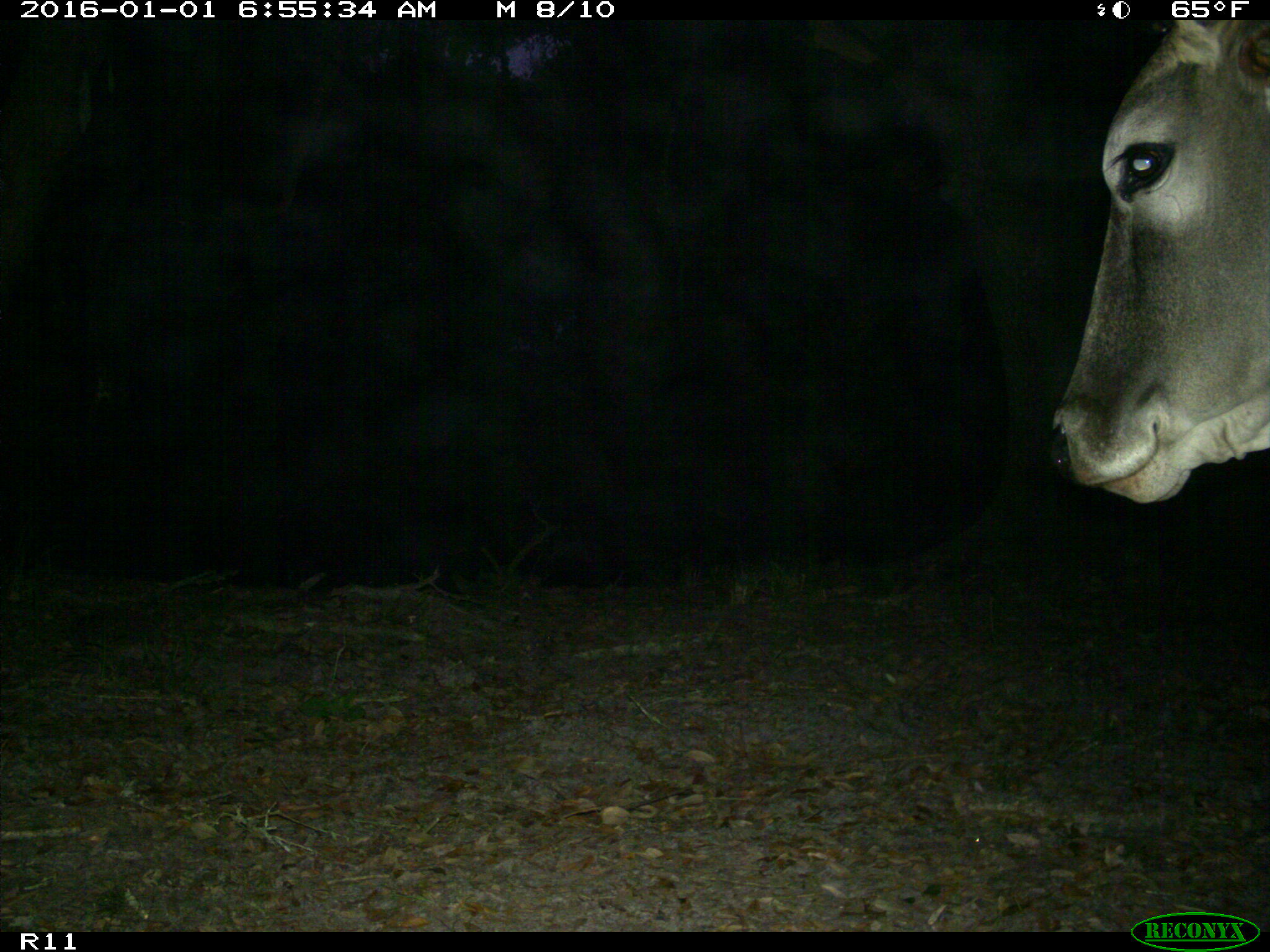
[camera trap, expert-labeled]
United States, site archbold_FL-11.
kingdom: Animalia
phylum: Chordata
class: Mammalia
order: Artiodactyla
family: Bovidae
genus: Bos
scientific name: Bos taurus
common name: domestic cow